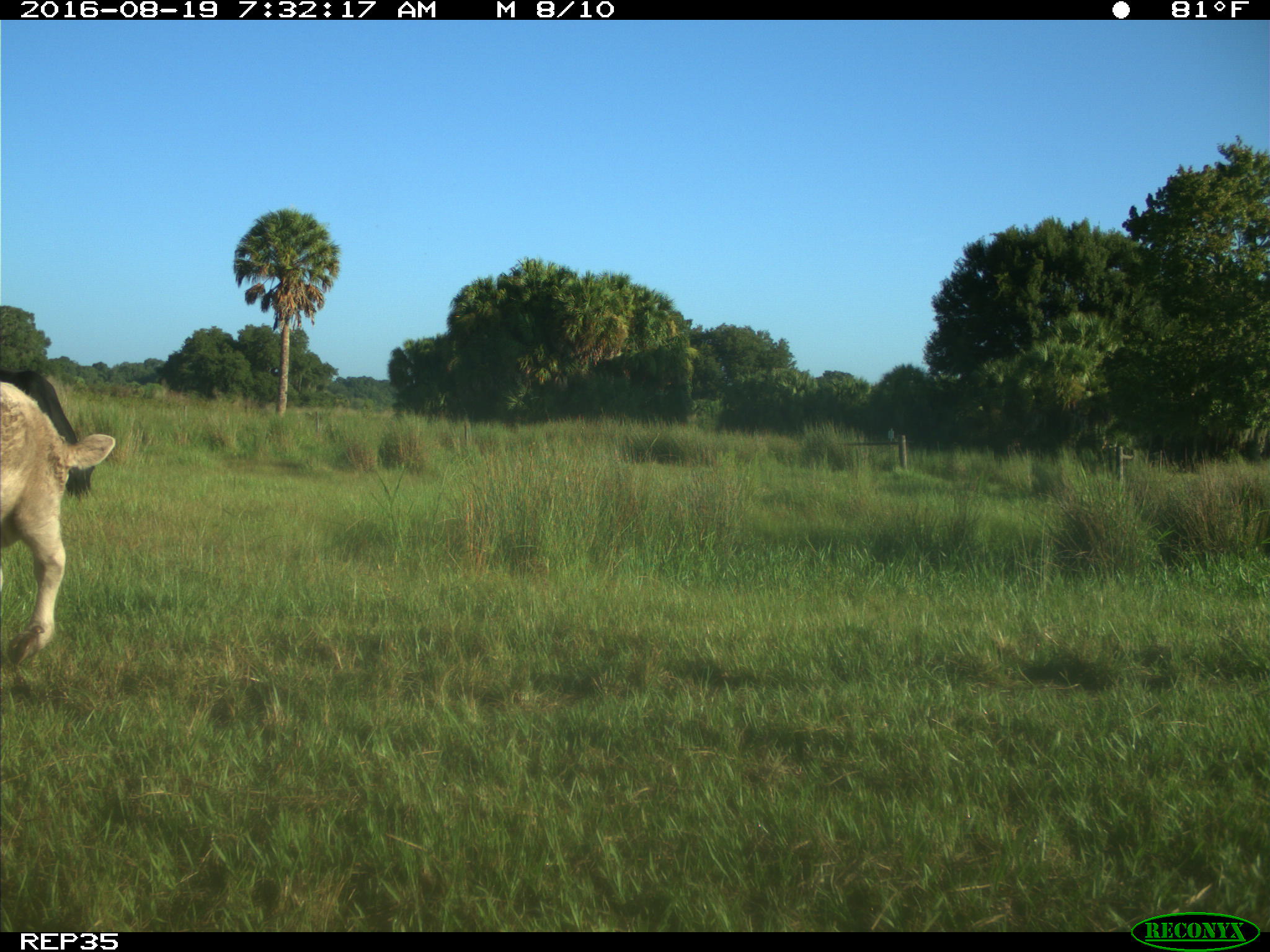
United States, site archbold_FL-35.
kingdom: Animalia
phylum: Chordata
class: Mammalia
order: Artiodactyla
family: Bovidae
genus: Bos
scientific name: Bos taurus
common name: domestic cow